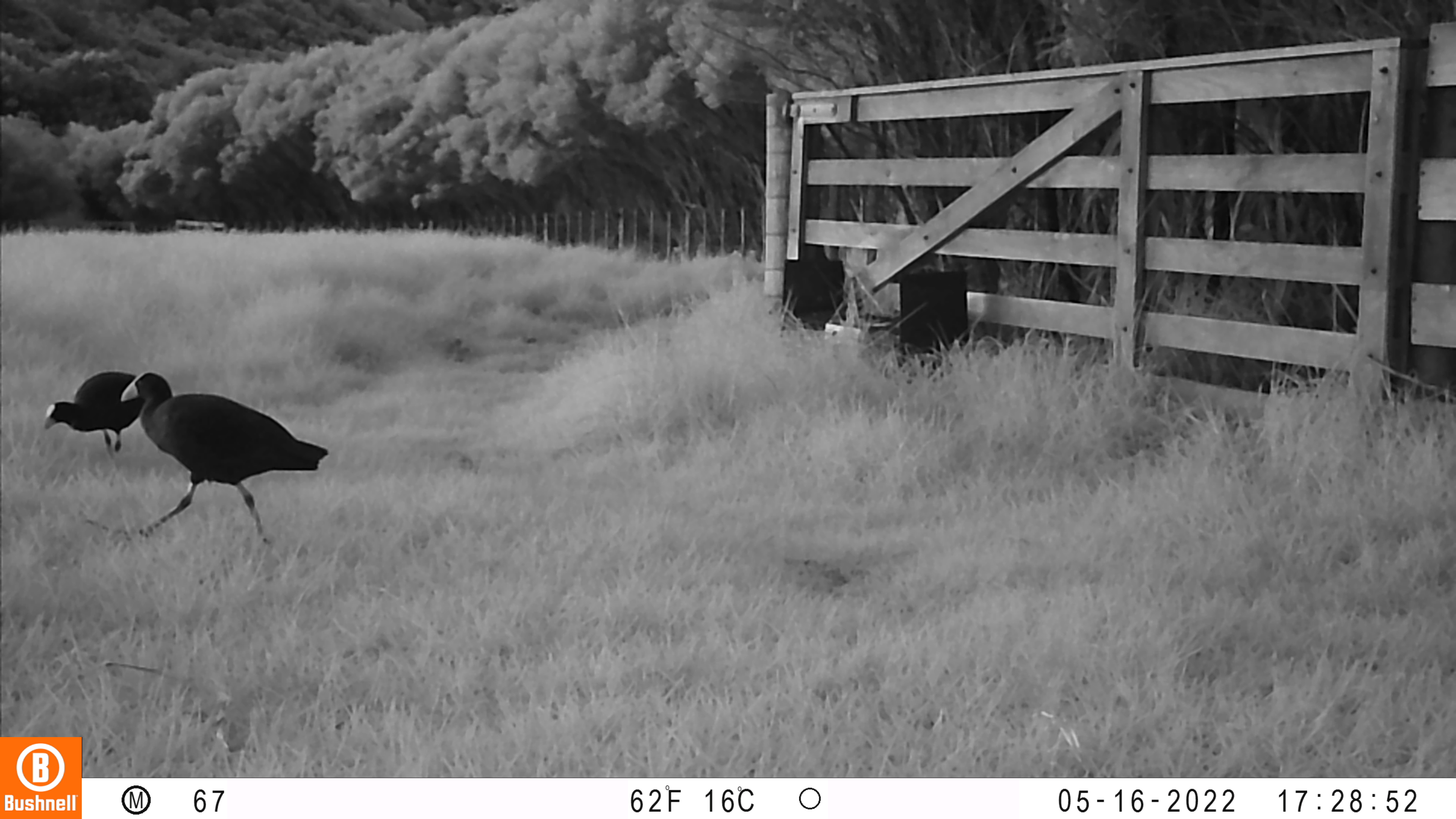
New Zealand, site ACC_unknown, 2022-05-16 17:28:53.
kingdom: Animalia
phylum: Chordata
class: Aves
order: Gruiformes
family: Rallidae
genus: Porphyrio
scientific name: Porphyrio melanotus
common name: australasian swamphen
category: pukeko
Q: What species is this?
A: Pukeko (australasian swamphen) (Porphyrio melanotus).